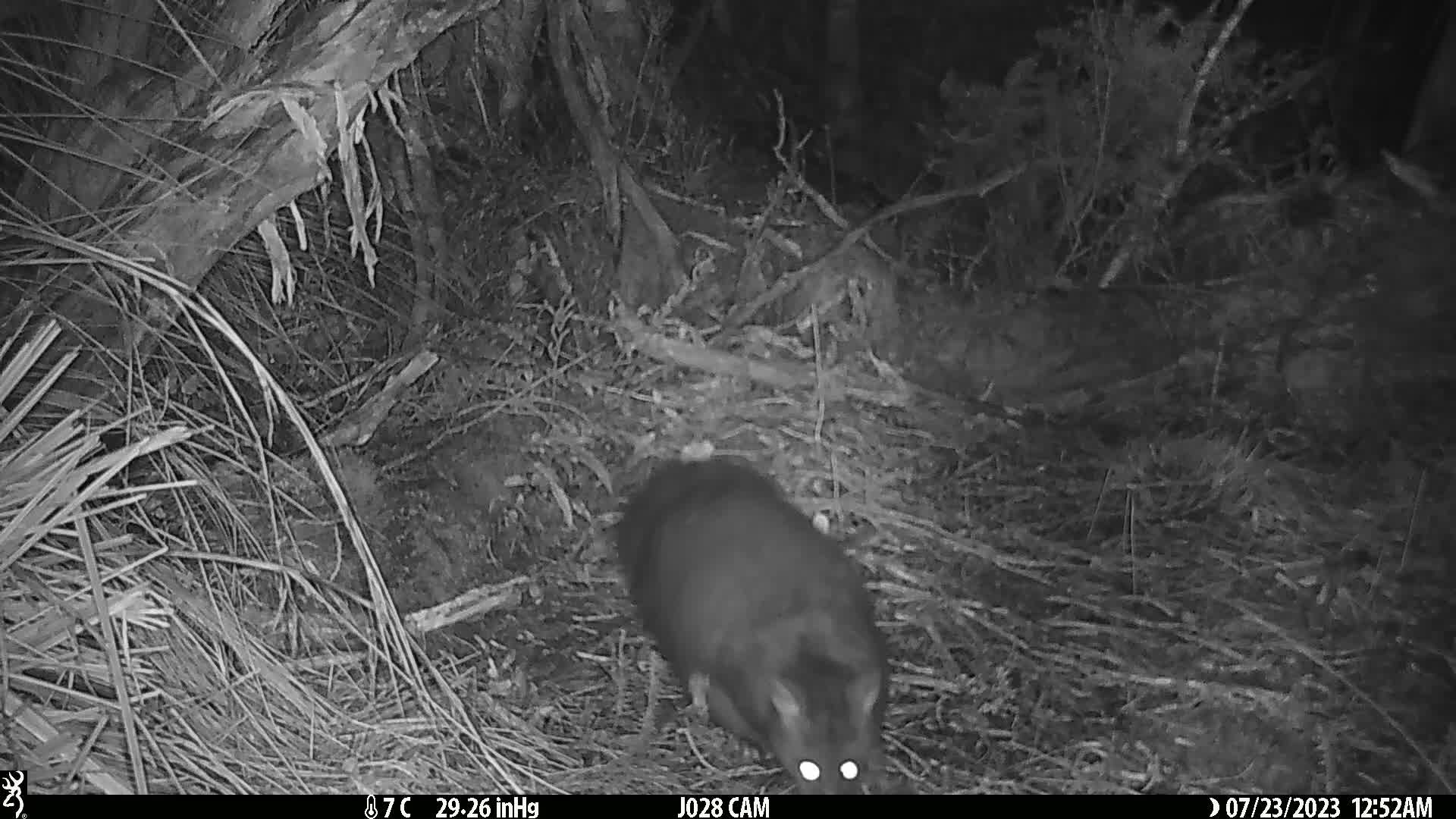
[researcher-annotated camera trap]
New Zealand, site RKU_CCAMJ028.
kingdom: Animalia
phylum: Chordata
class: Mammalia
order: Diprotodontia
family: Phalangeridae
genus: Trichosurus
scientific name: Trichosurus vulpecula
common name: common brushtail possum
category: possum